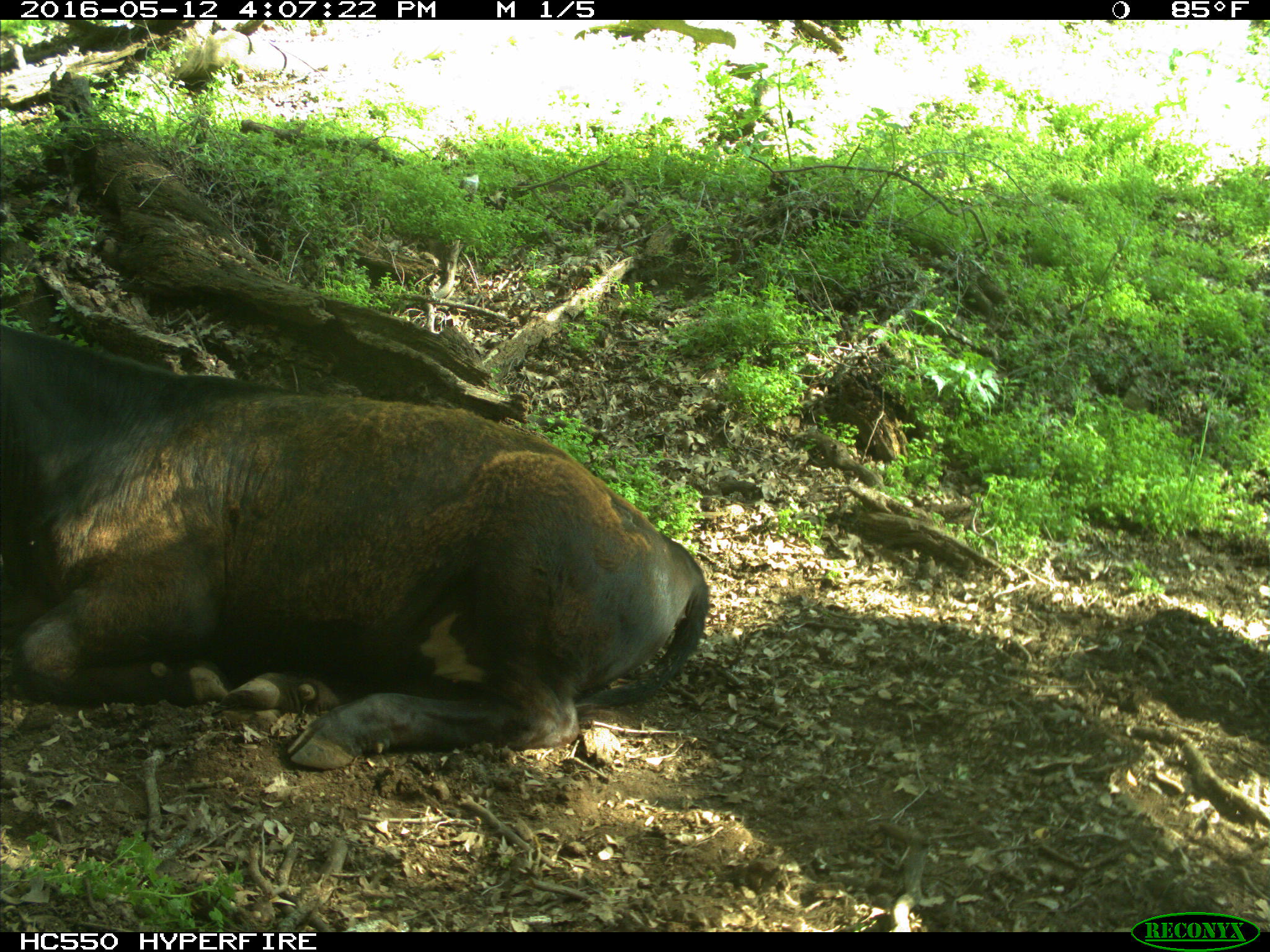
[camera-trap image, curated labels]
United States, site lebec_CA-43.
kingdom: Animalia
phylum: Chordata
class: Mammalia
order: Artiodactyla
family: Bovidae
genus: Bos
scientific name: Bos taurus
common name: domestic cow